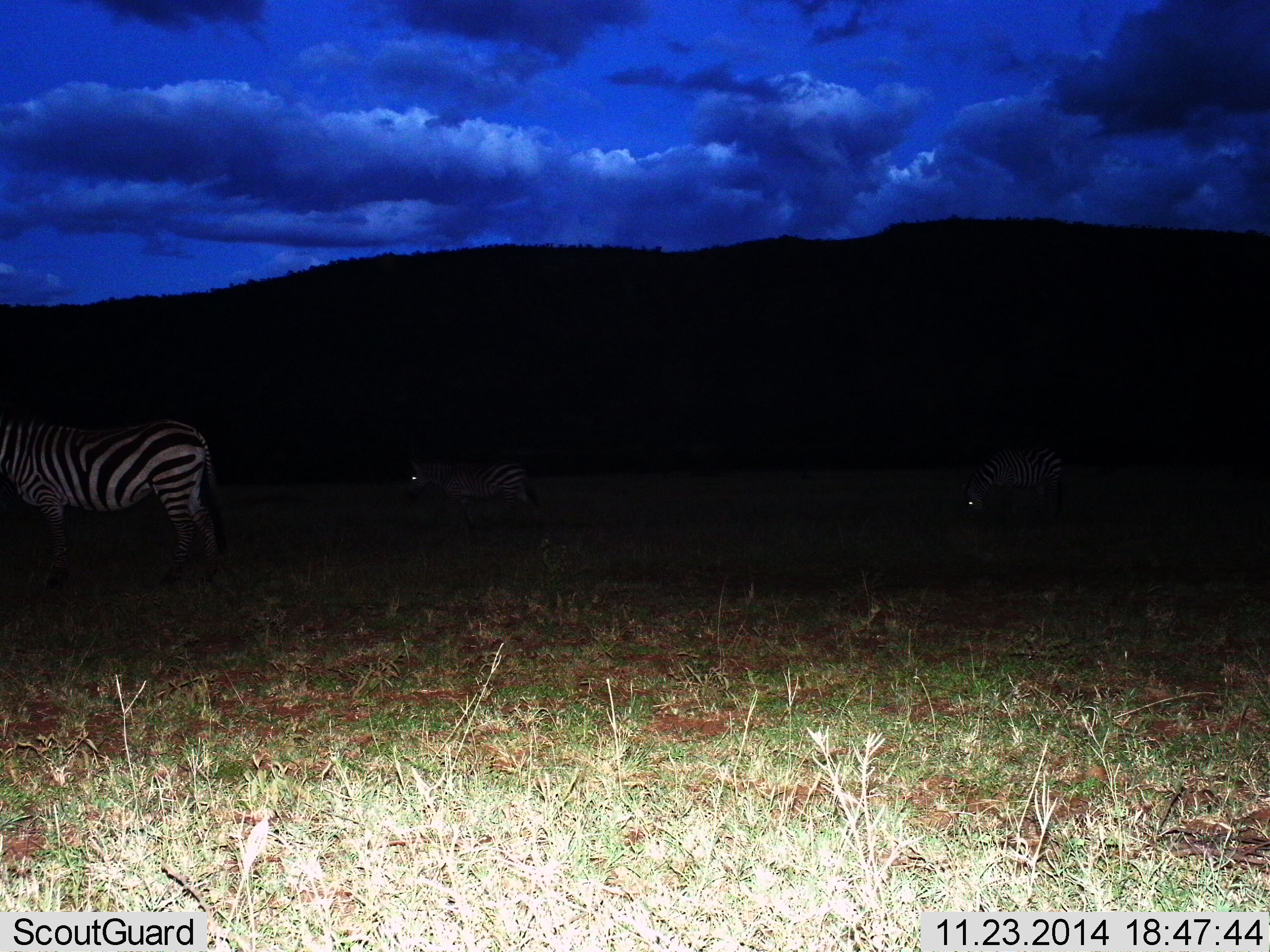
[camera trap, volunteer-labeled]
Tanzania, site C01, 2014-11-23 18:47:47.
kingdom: Animalia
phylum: Chordata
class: Mammalia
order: Perissodactyla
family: Equidae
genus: Equus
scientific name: Equus quagga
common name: plains zebra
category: zebra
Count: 3.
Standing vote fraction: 70%.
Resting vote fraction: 0%.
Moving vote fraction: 20%.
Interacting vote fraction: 0%.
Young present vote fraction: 0%.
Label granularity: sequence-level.